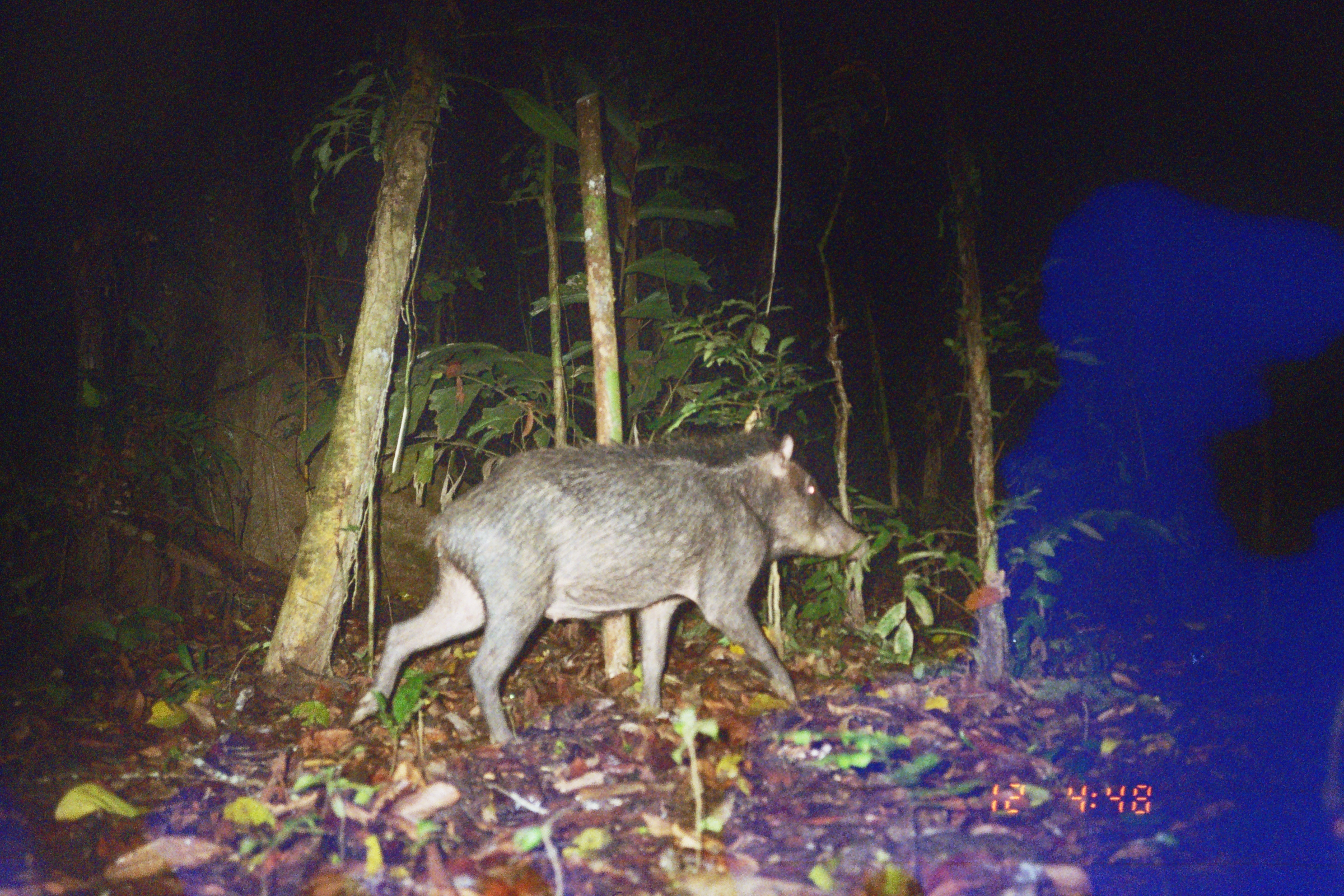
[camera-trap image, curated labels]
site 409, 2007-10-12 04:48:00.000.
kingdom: Animalia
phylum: Chordata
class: Mammalia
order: Artiodactyla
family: Tayassuidae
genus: Tayassu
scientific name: Tayassu pecari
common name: white-lipped peccary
Tayassu pecari (white-lipped peccary).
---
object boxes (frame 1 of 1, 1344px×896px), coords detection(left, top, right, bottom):
tayassu pecari: detection(345, 427, 871, 746)